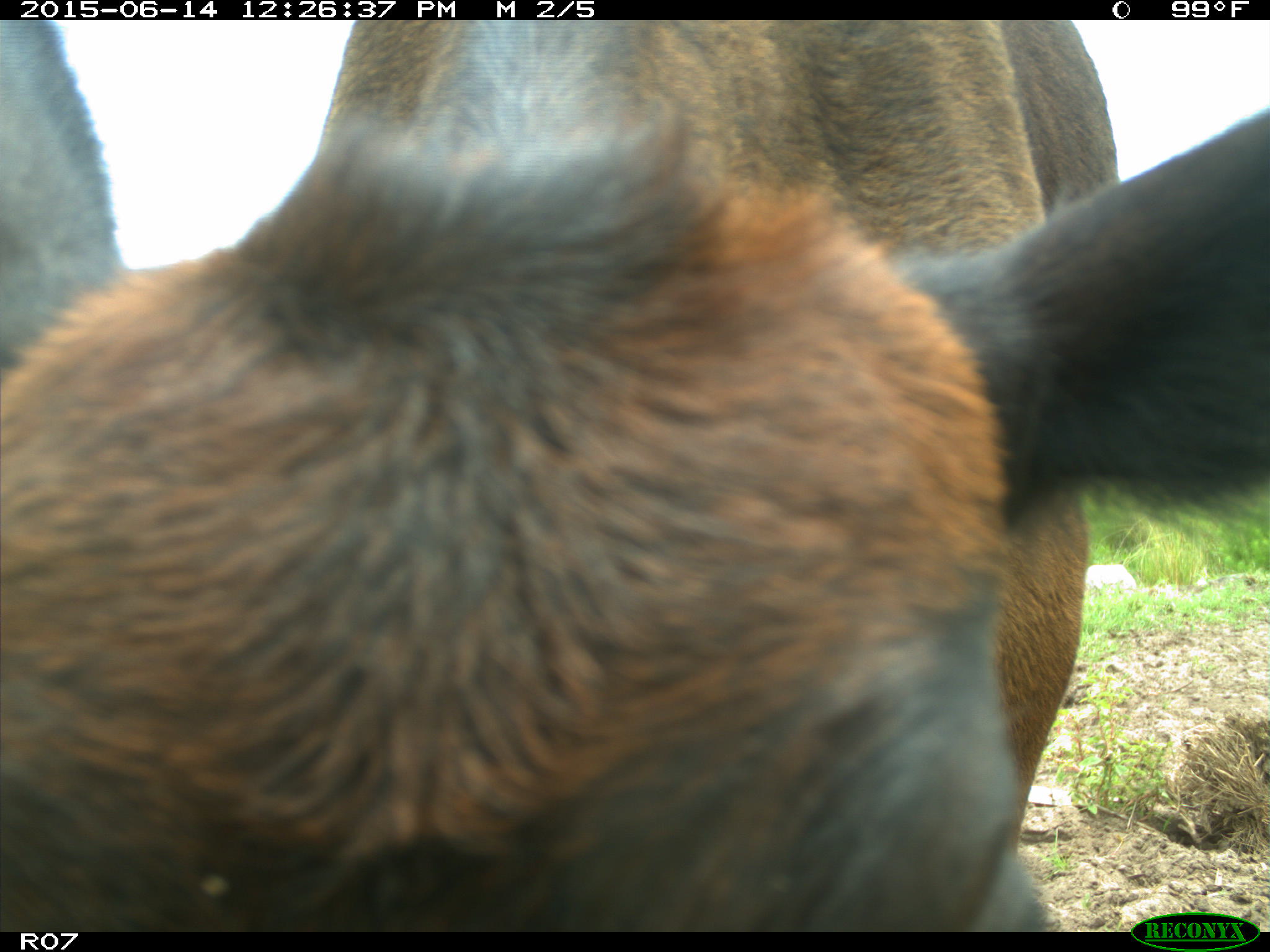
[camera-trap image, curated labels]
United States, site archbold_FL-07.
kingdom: Animalia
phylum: Chordata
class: Mammalia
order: Artiodactyla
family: Bovidae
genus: Bos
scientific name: Bos taurus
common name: domestic cow